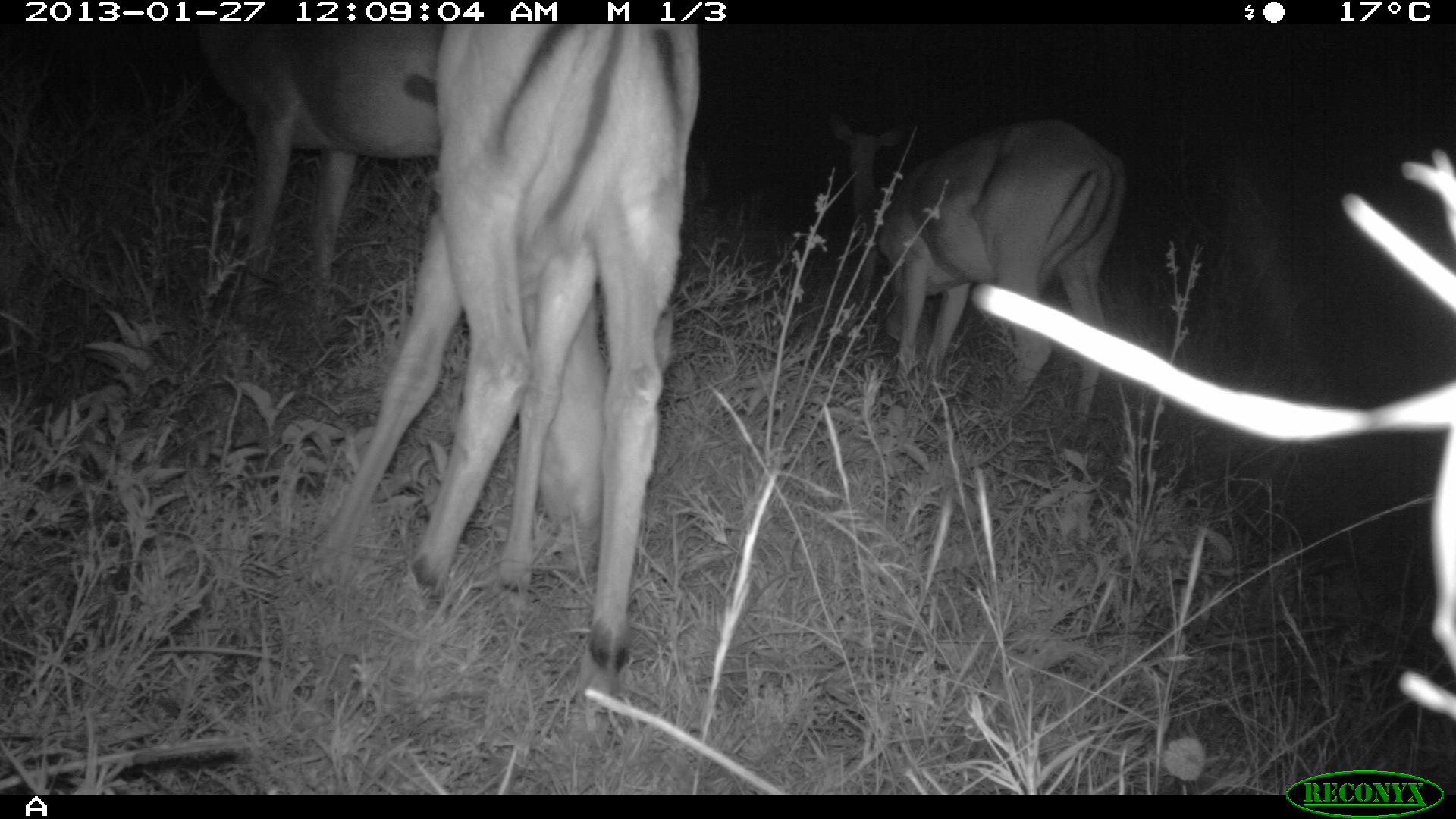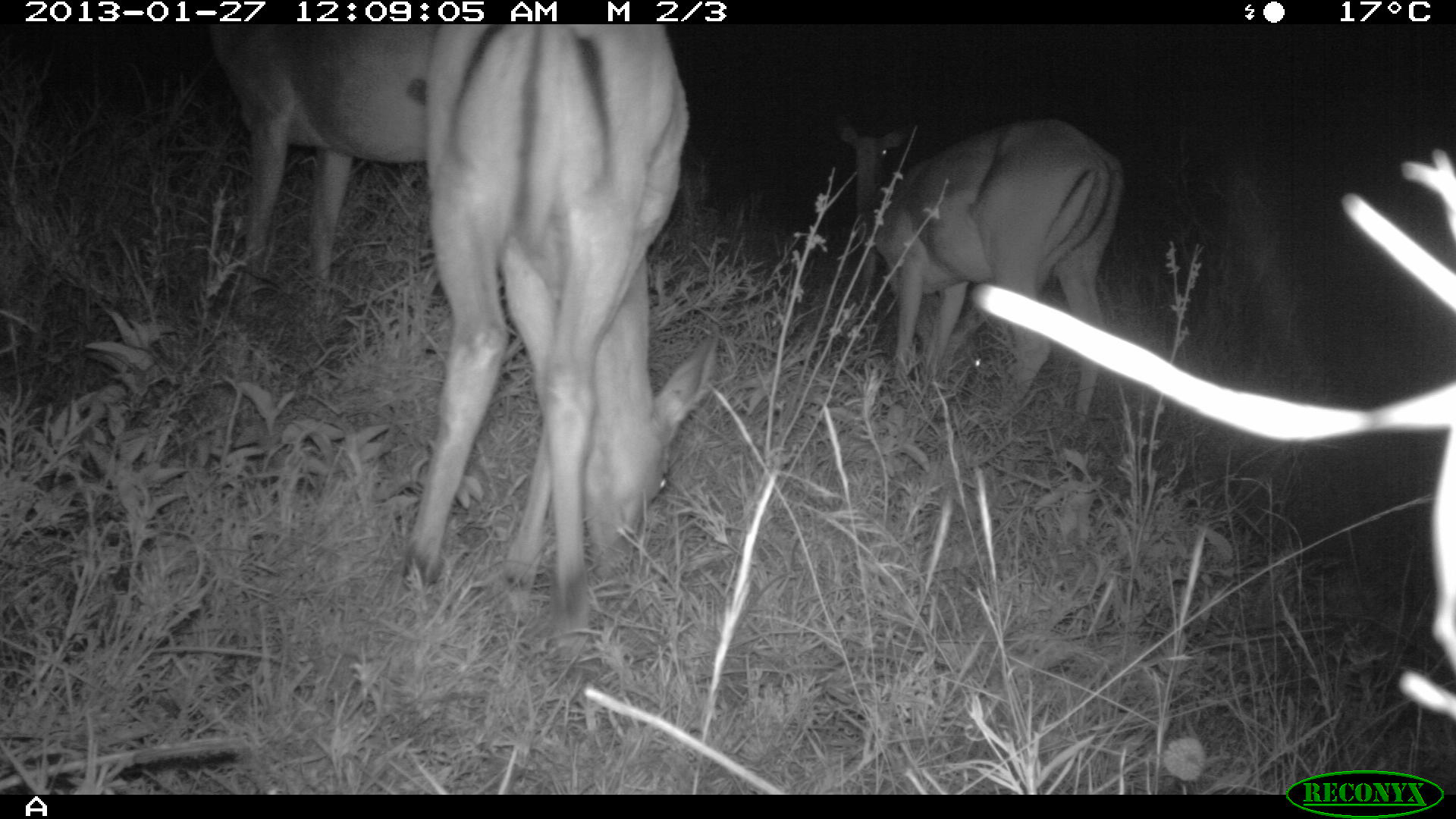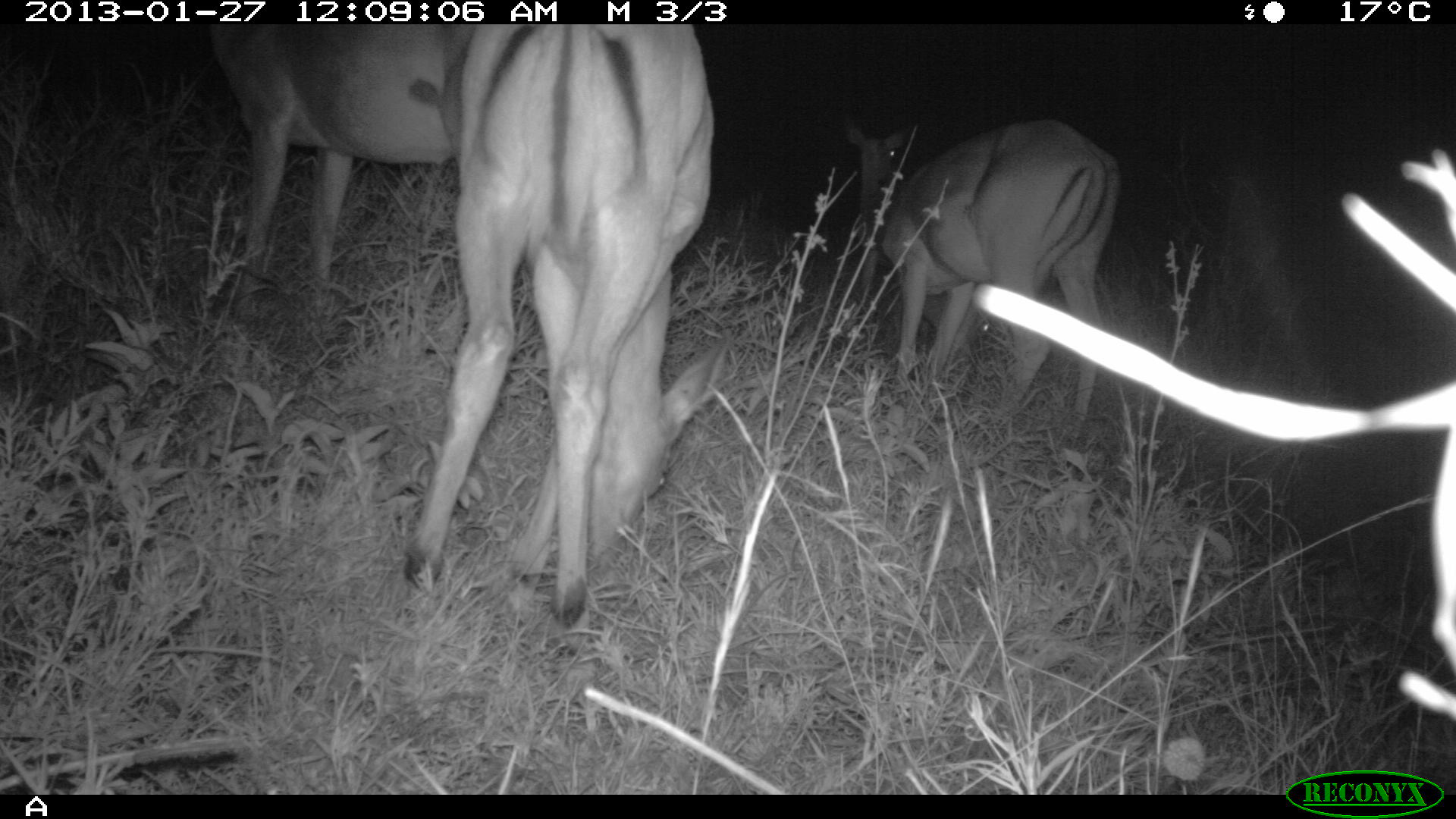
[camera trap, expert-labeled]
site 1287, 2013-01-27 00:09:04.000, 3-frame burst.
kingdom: Animalia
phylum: Chordata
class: Mammalia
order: Artiodactyla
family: Bovidae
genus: Aepyceros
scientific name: Aepyceros melampus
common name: impala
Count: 4.